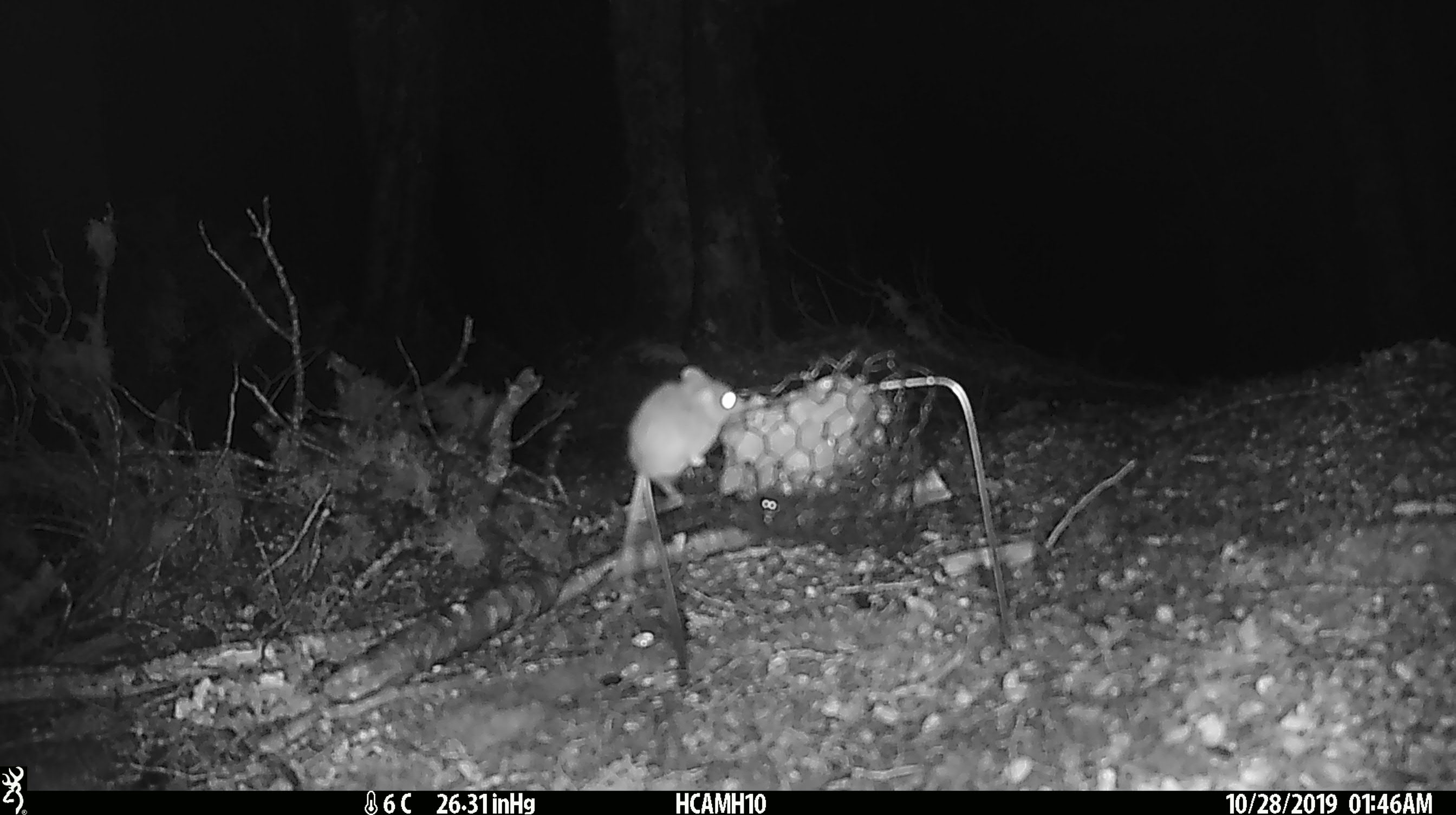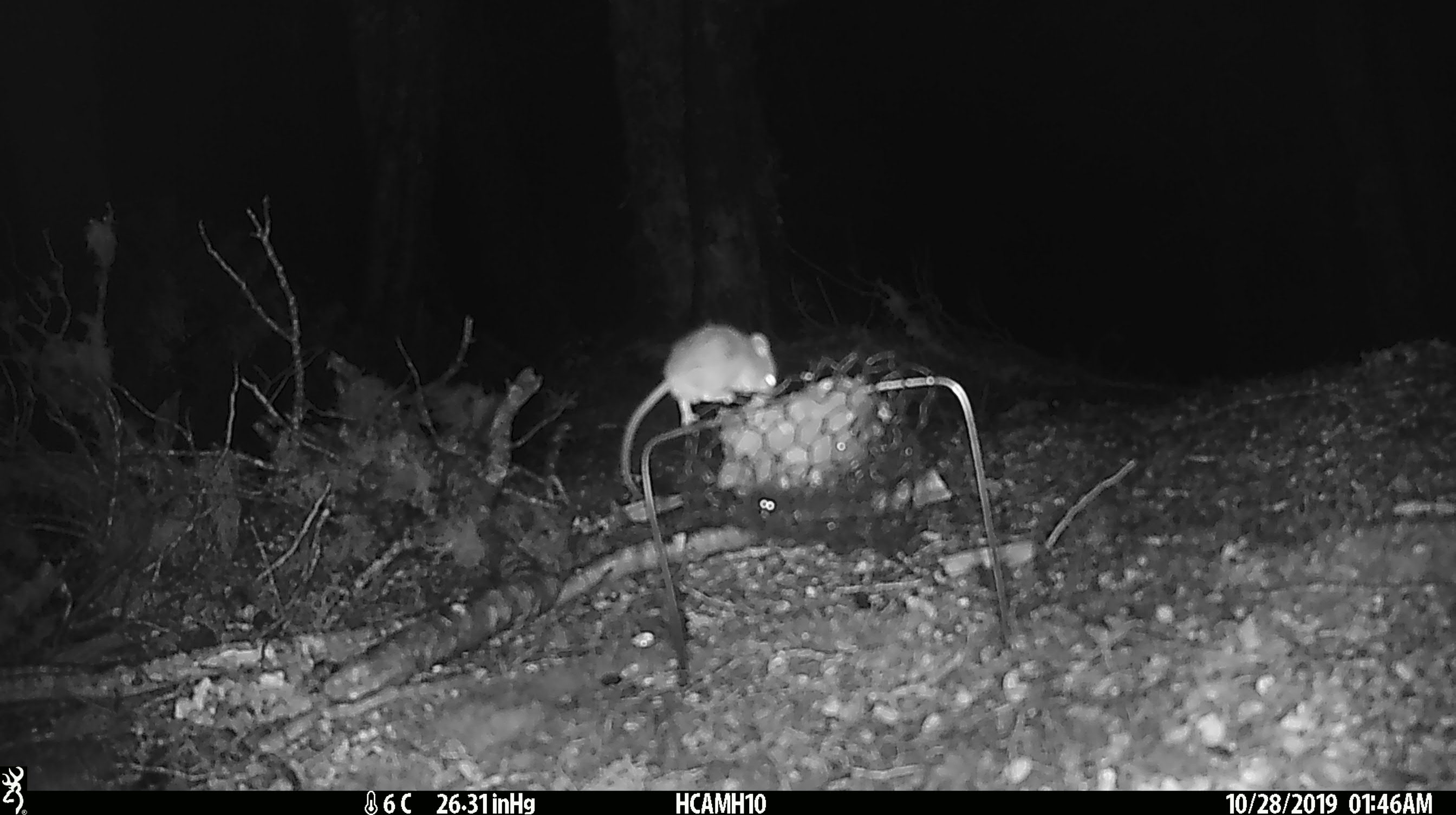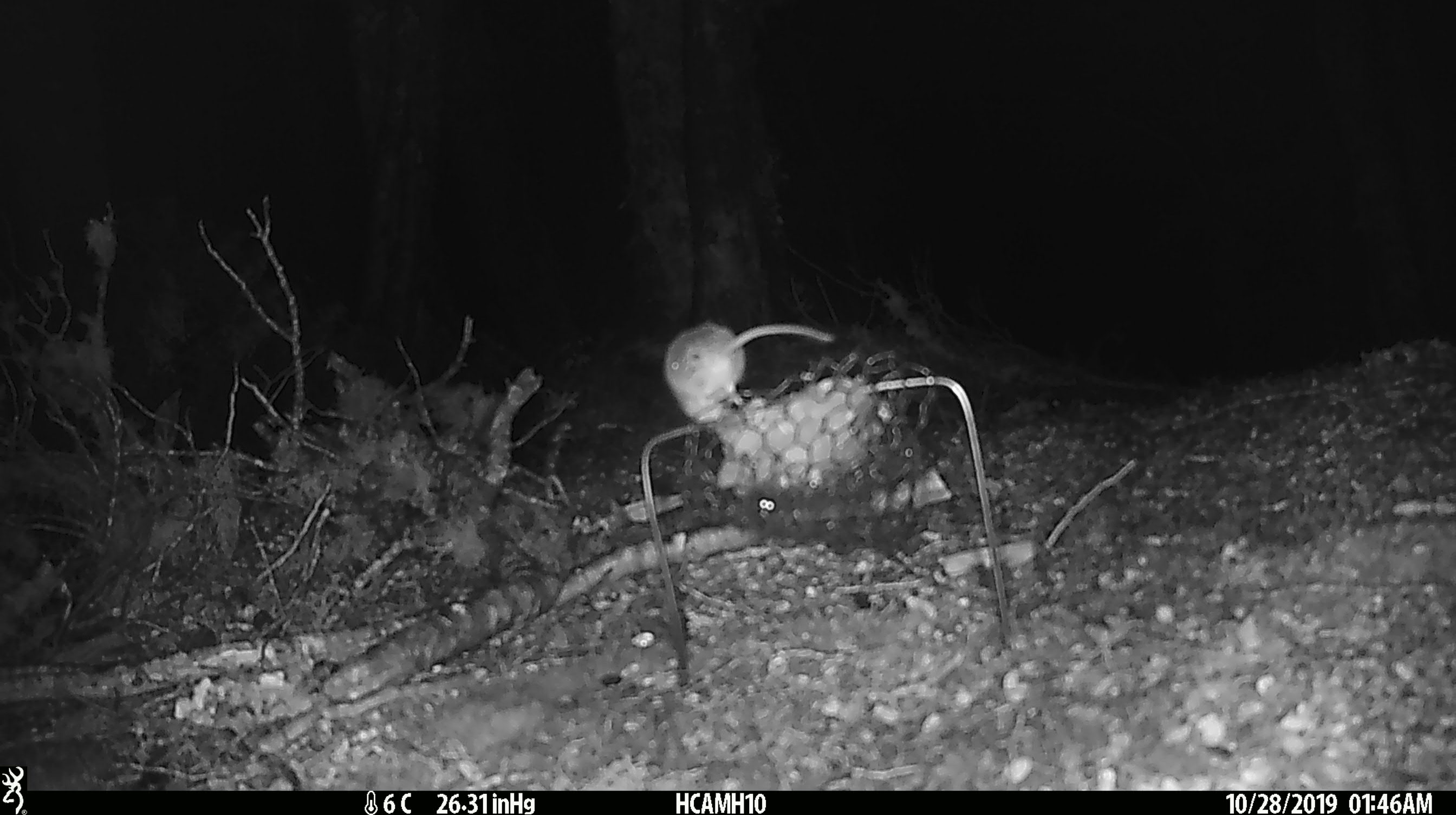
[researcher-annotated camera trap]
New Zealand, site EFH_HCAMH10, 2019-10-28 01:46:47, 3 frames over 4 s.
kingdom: Animalia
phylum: Chordata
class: Mammalia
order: Rodentia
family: Muridae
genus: Mus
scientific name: Mus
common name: mouse